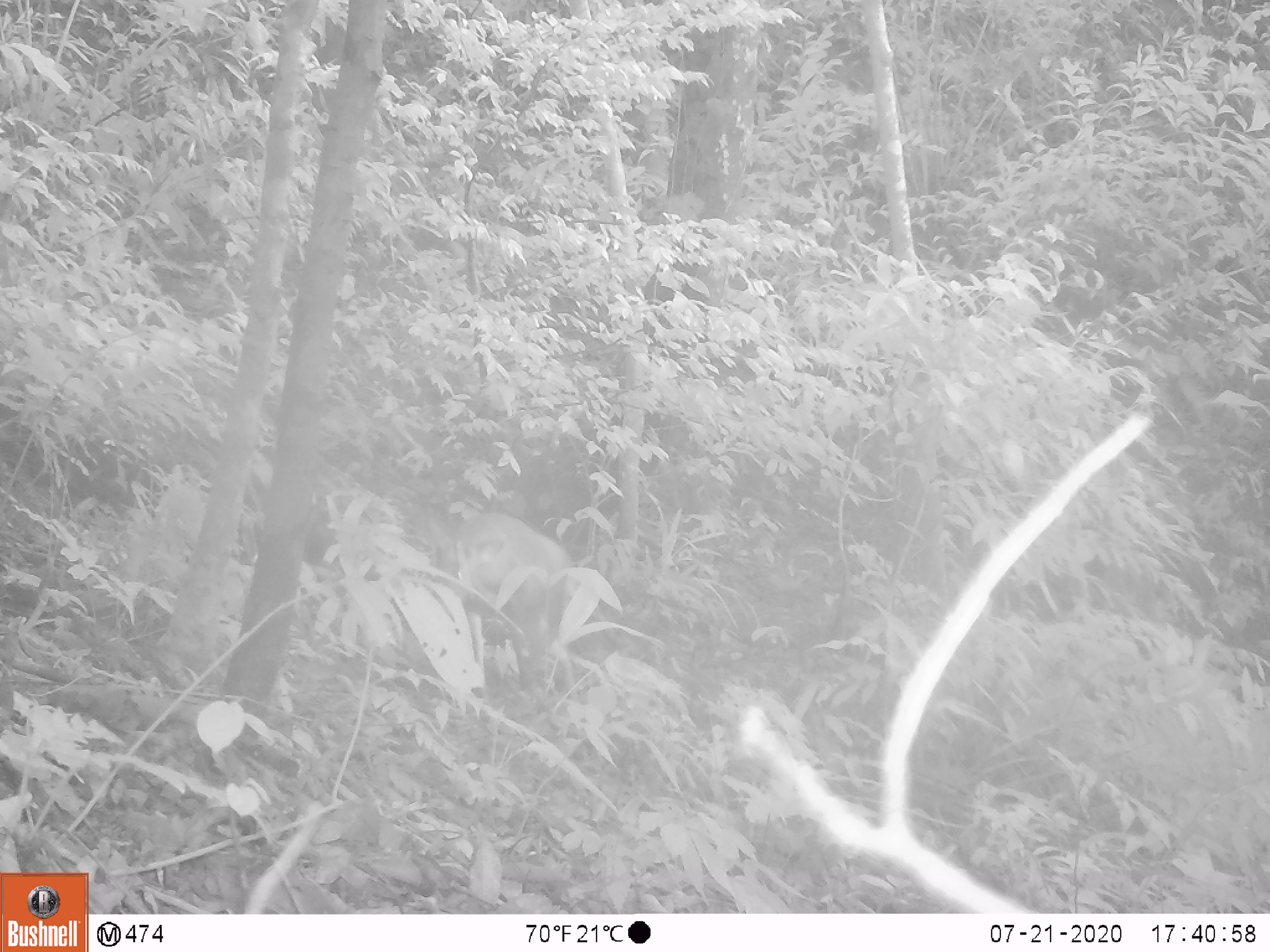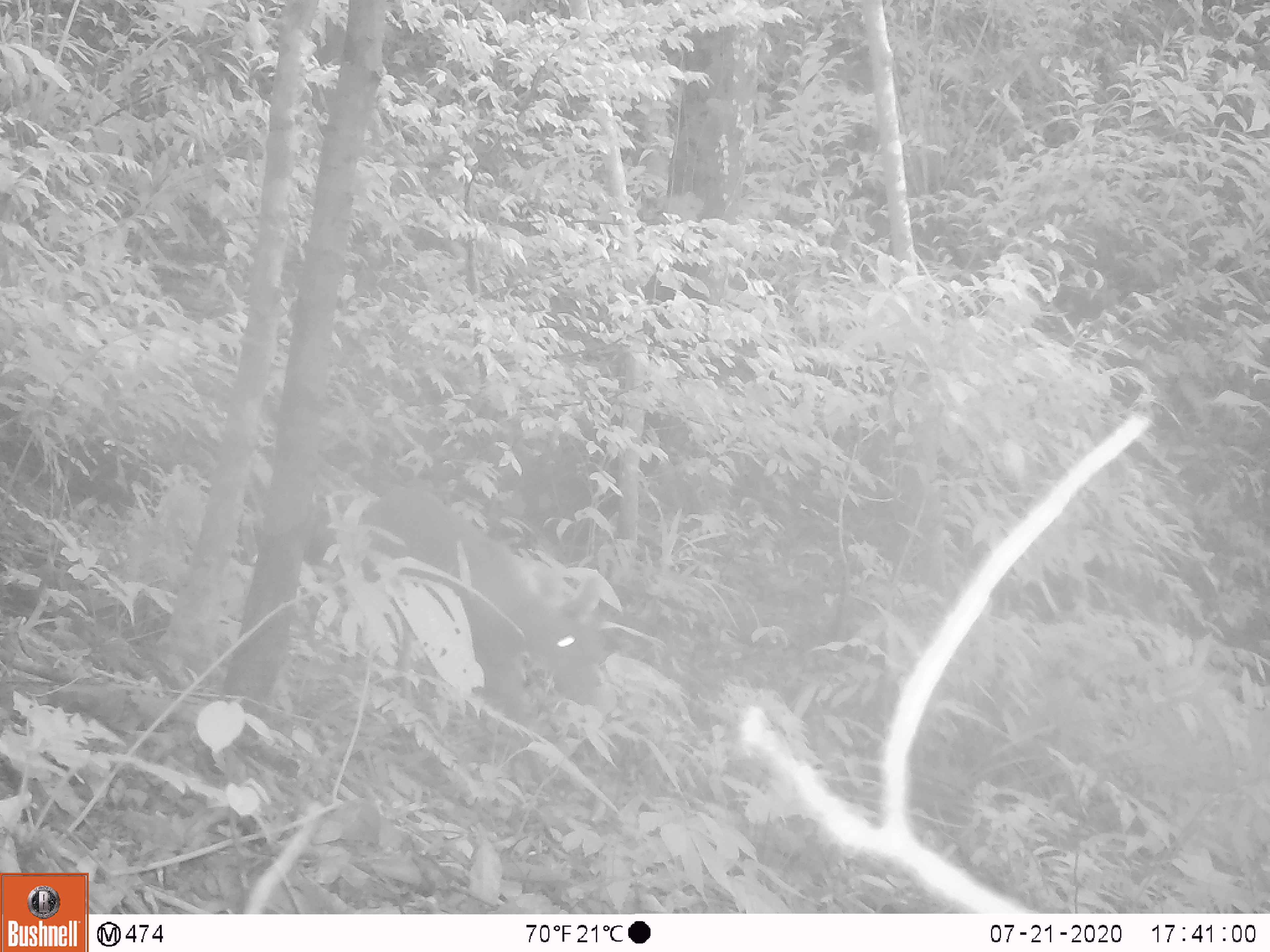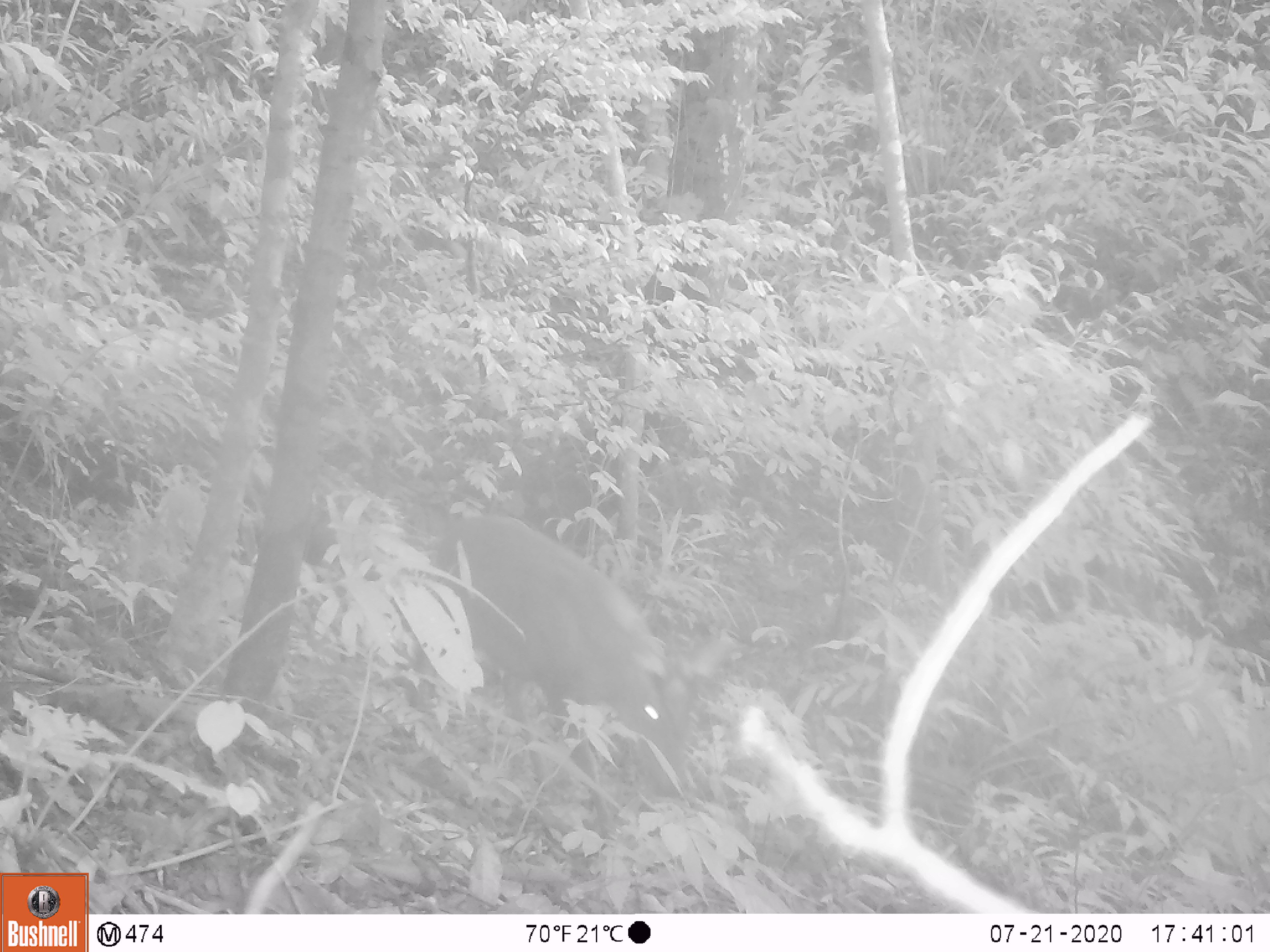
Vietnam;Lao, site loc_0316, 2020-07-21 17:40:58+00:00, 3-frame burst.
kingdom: Animalia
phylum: Chordata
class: Mammalia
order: Artiodactyla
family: Cervidae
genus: Muntiacus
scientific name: Muntiacus rooseveltorum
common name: roosevelt's muntjac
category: roosevelts muntjac group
Roosevelts muntjac group (roosevelt's muntjac) (Muntiacus rooseveltorum). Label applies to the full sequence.